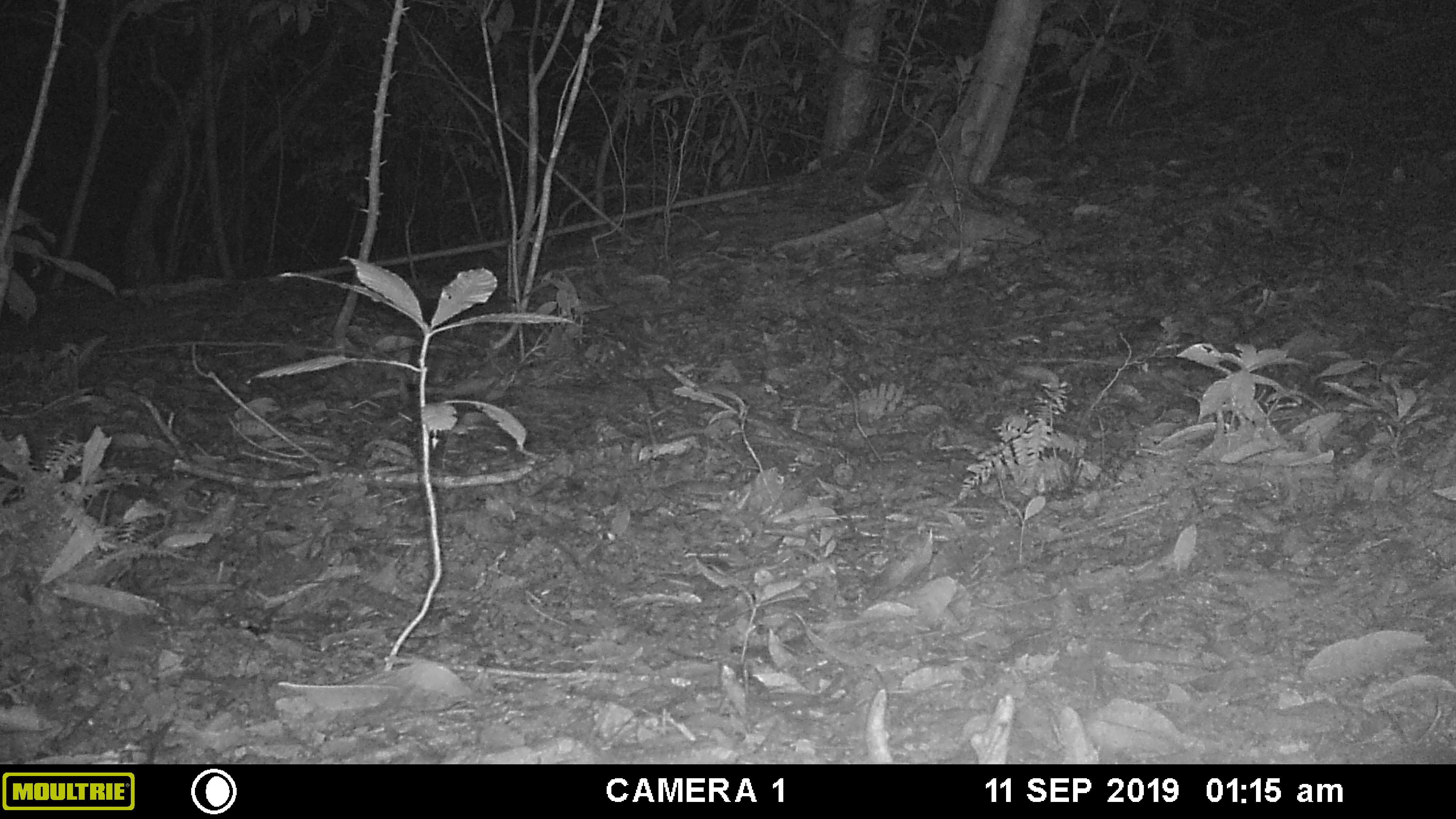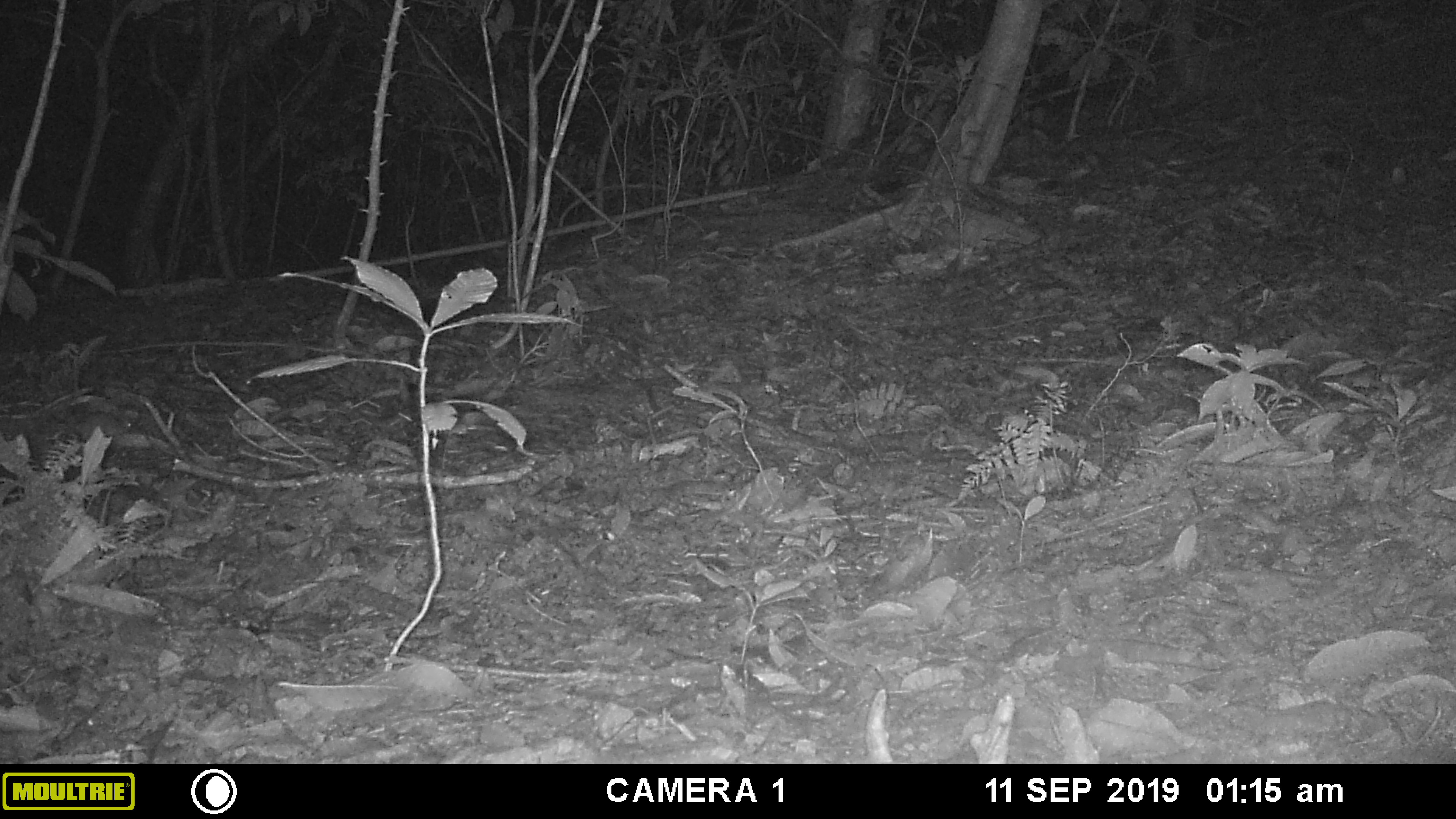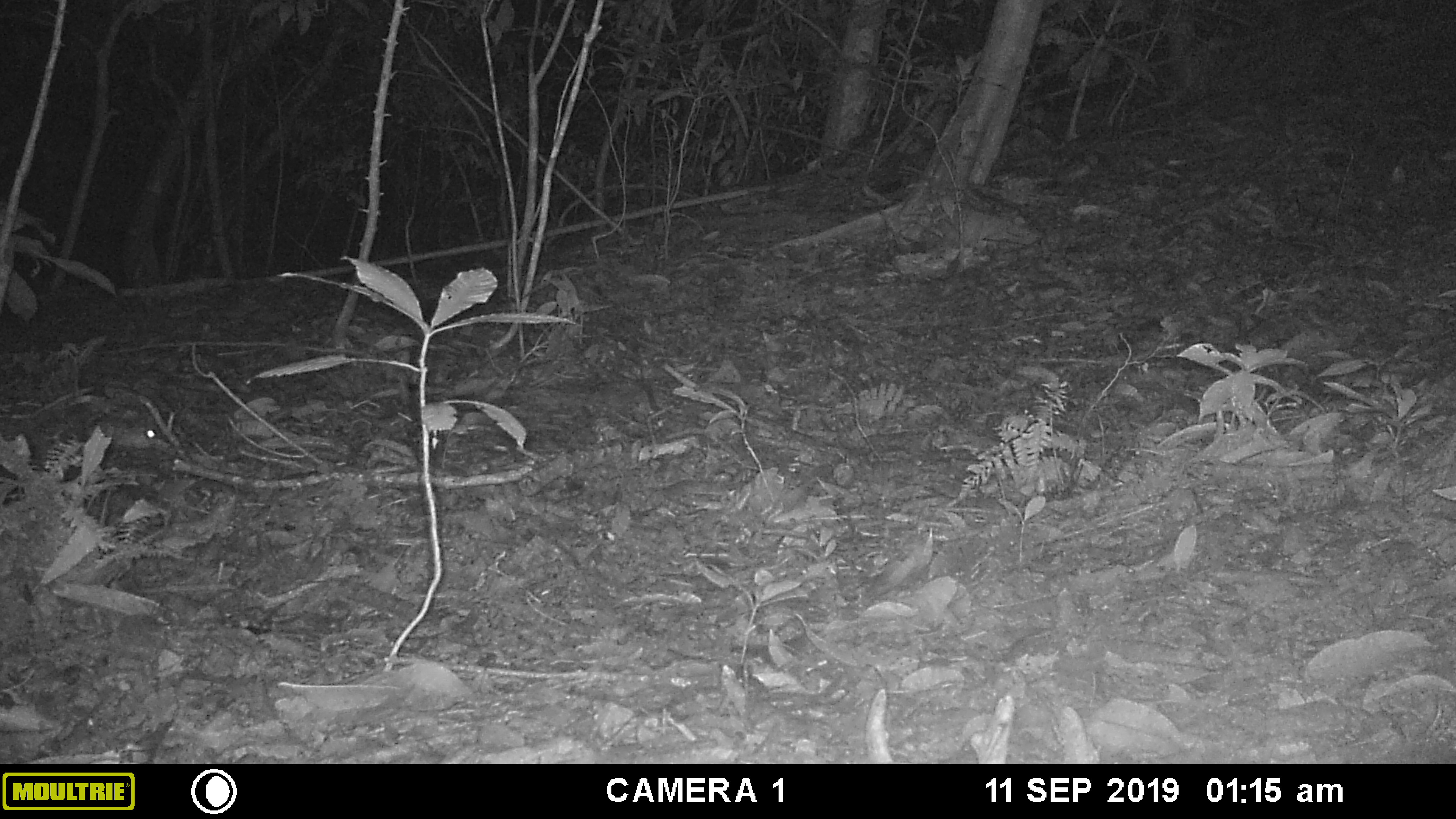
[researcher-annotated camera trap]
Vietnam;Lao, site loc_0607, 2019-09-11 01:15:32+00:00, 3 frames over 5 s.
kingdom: Animalia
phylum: Chordata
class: Mammalia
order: Rodentia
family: Muridae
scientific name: Muridae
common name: old-world mice and rats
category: unidentified murid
Unidentified murid (old-world mice and rats) (Muridae). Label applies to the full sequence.